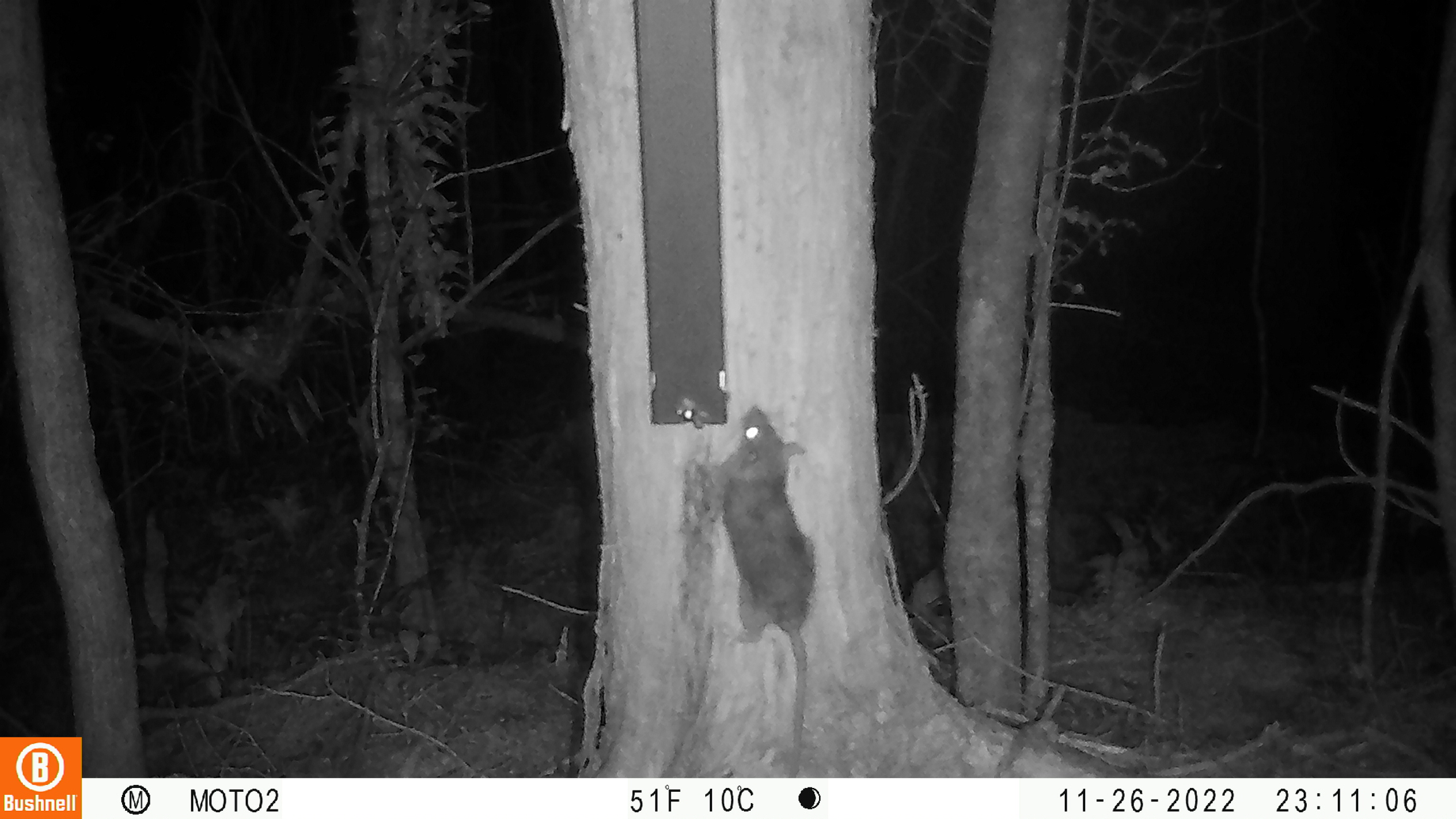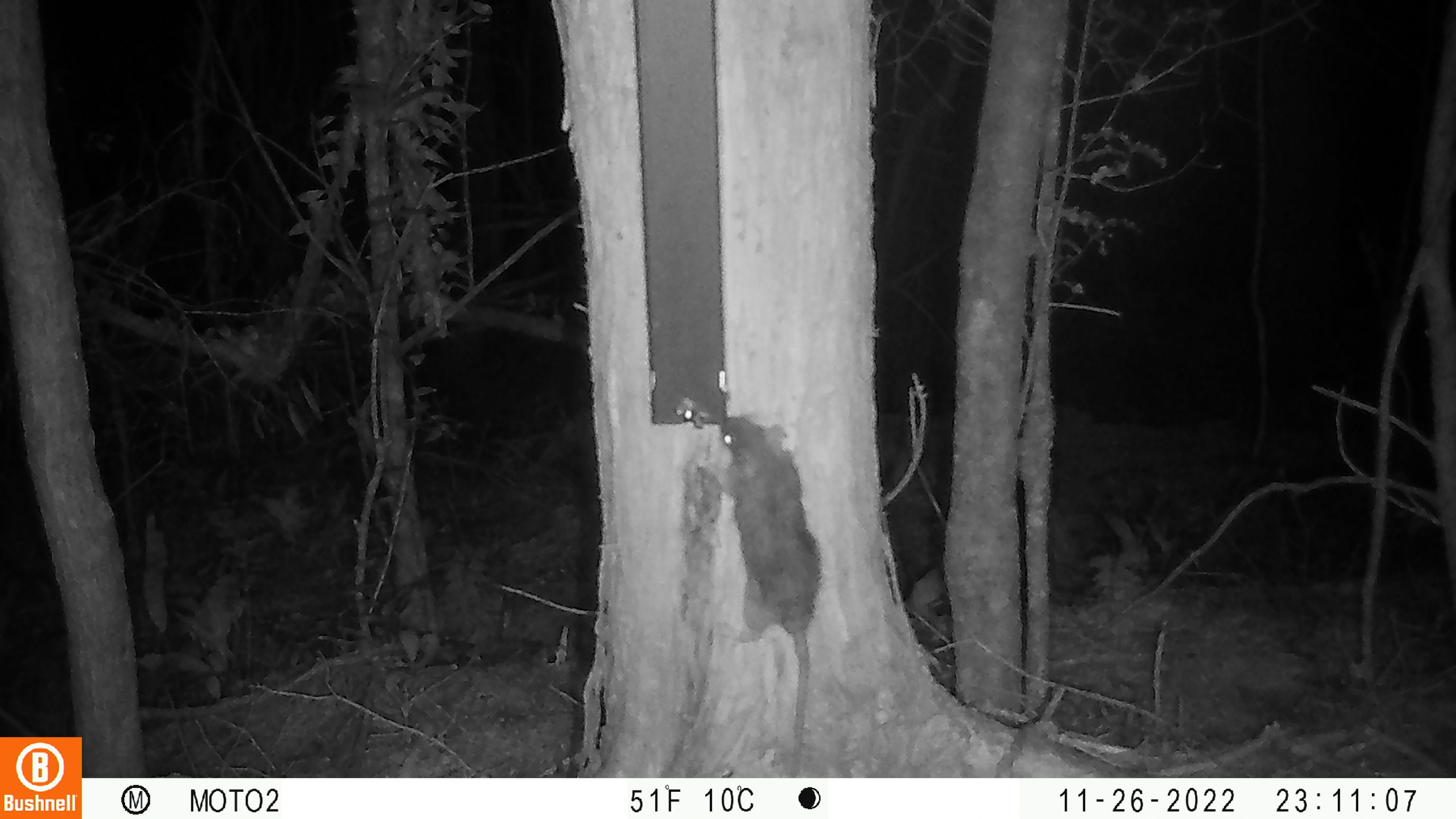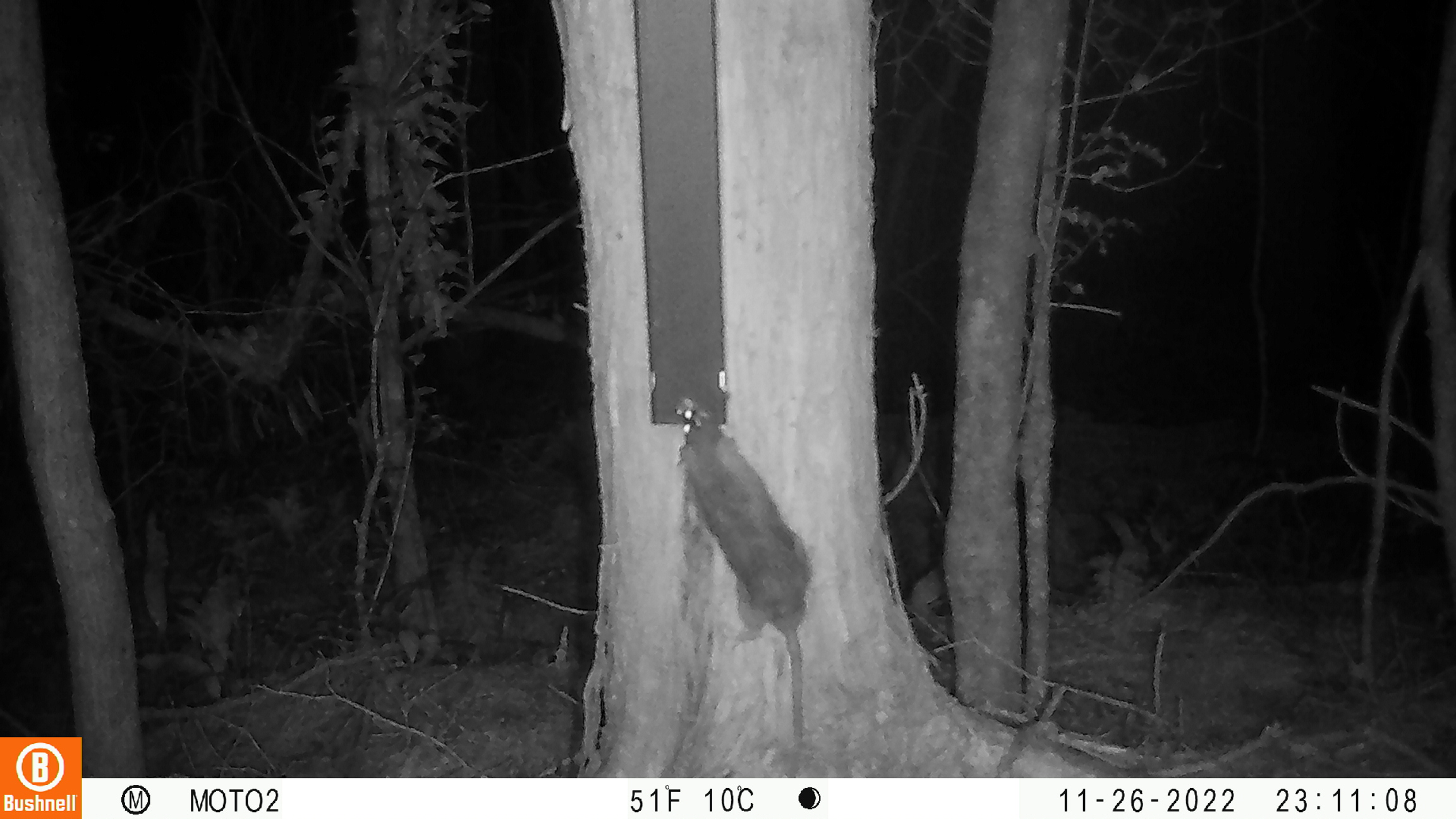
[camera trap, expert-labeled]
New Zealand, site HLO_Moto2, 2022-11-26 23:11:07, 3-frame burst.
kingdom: Animalia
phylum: Chordata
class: Mammalia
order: Rodentia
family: Muridae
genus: Rattus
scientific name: Rattus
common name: rat